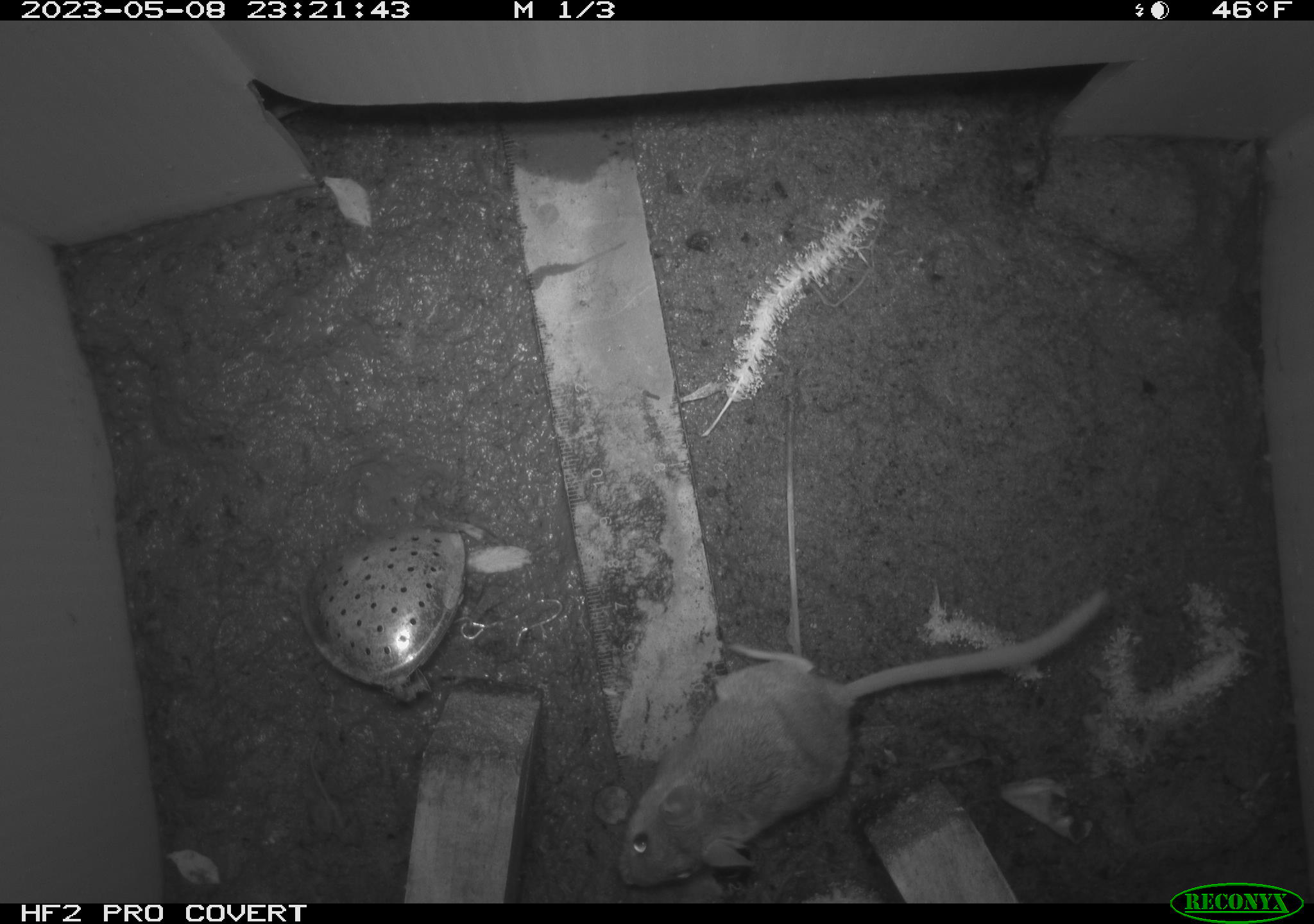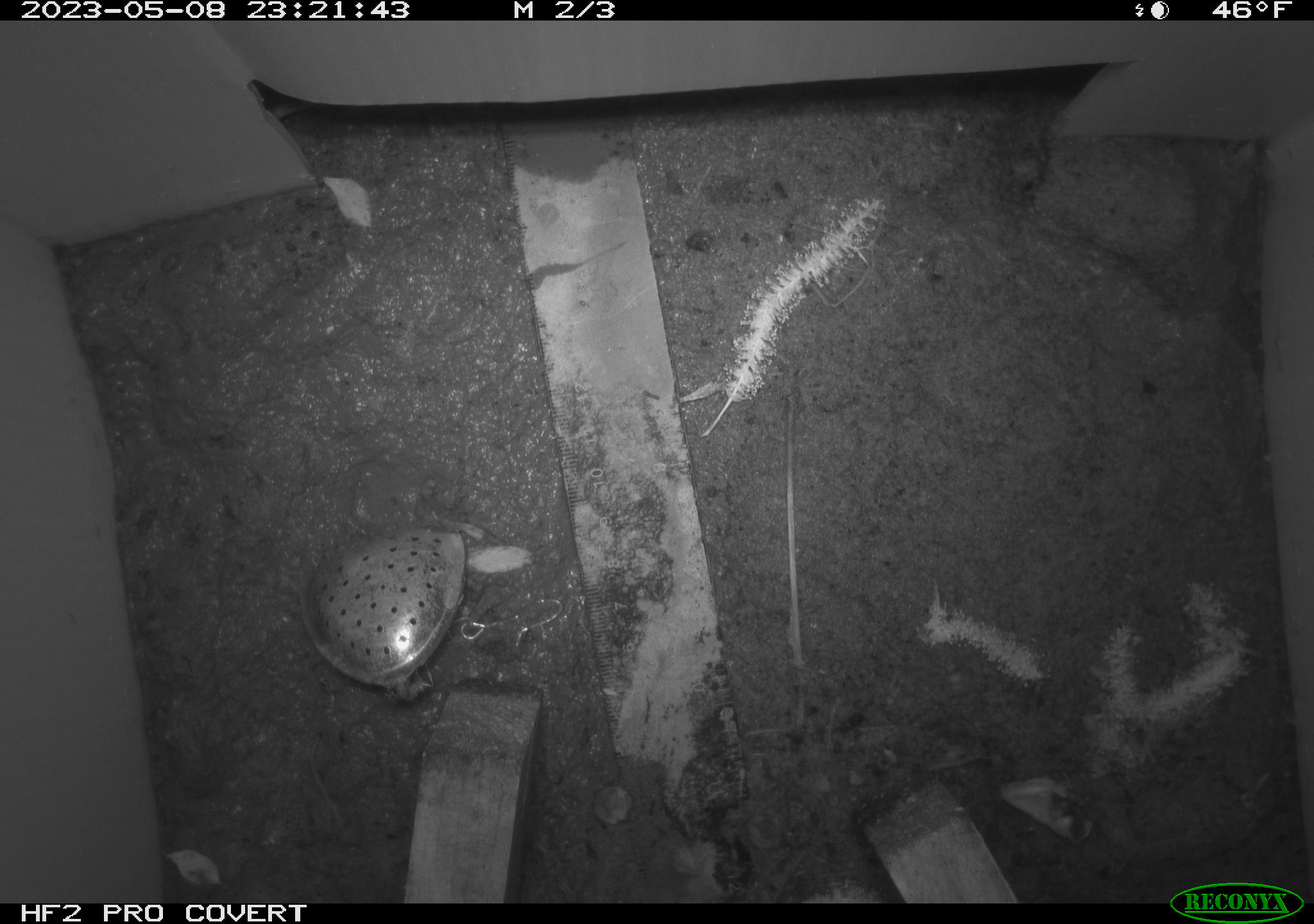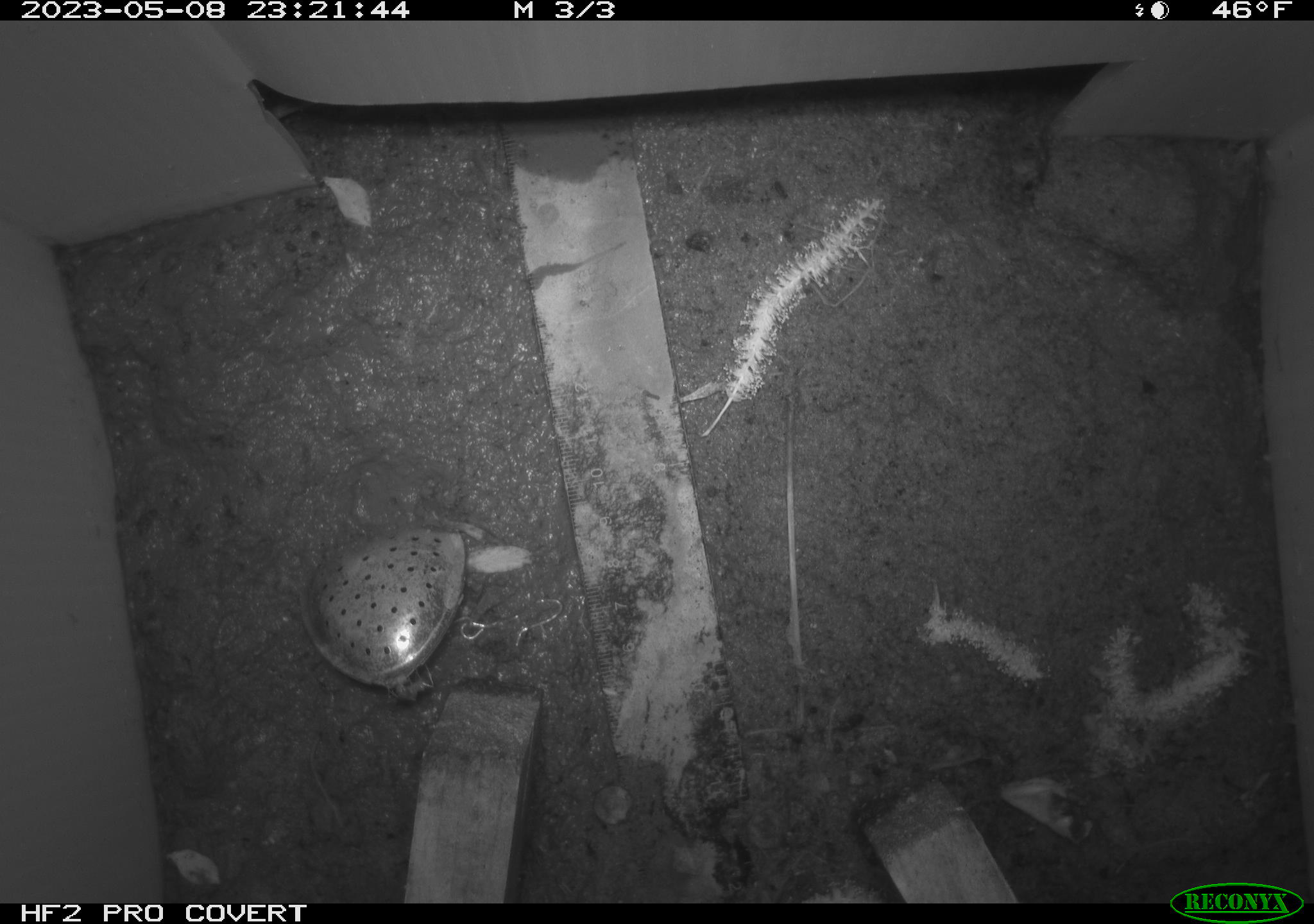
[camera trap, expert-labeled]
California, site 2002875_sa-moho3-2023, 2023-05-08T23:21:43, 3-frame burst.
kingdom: Animalia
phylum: Chordata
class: Mammalia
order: Rodentia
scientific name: Rodentia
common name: mouse species